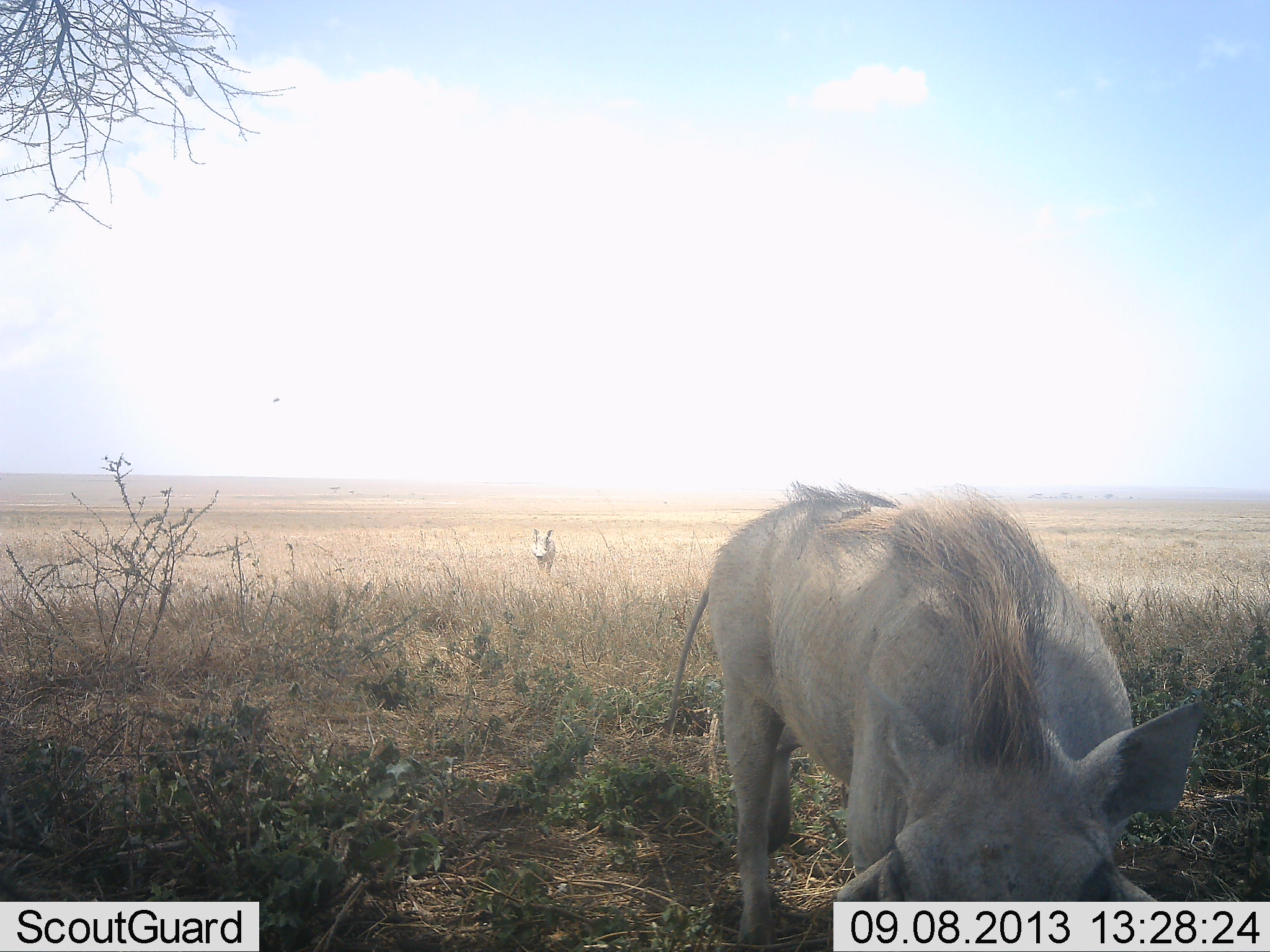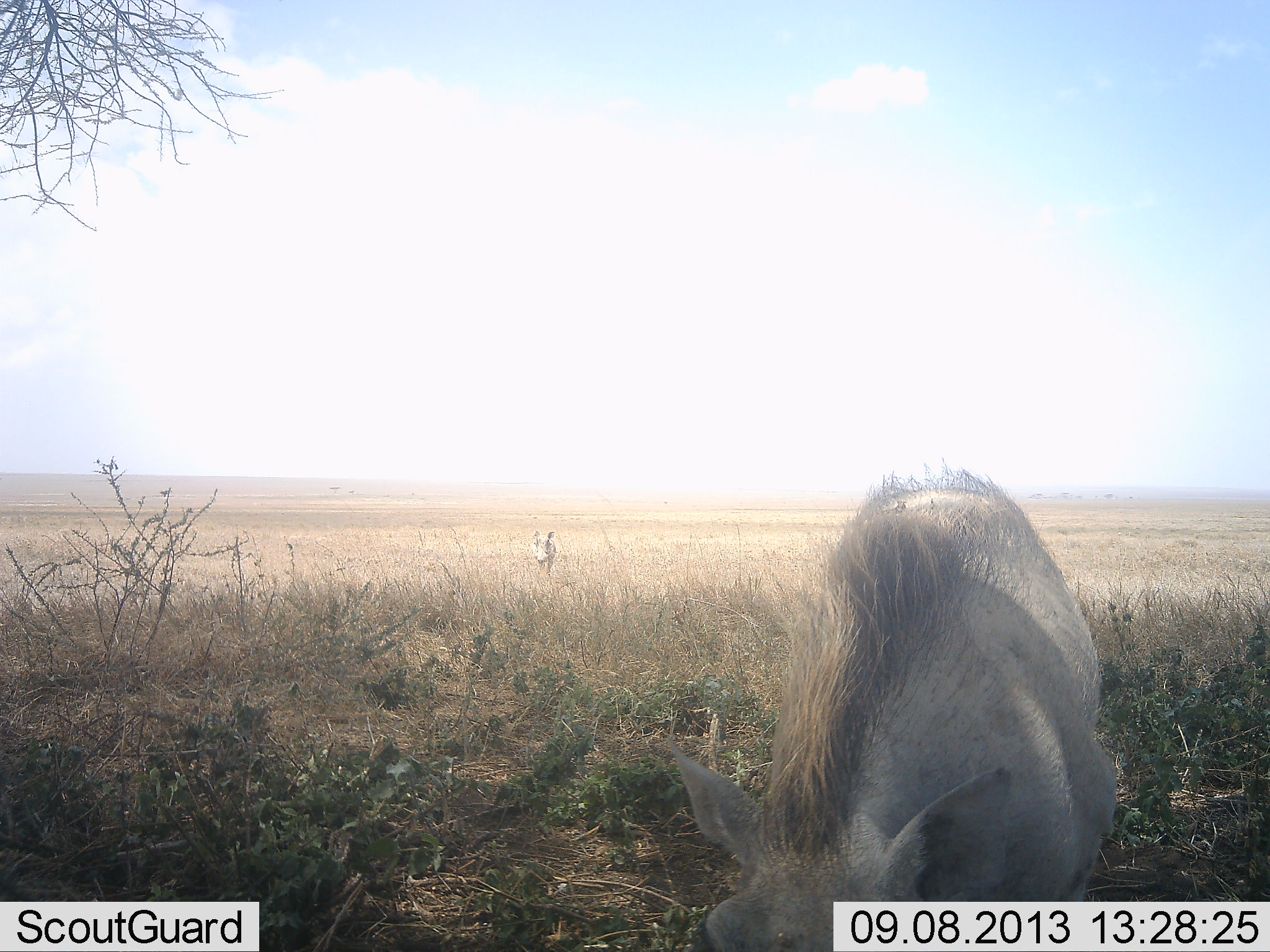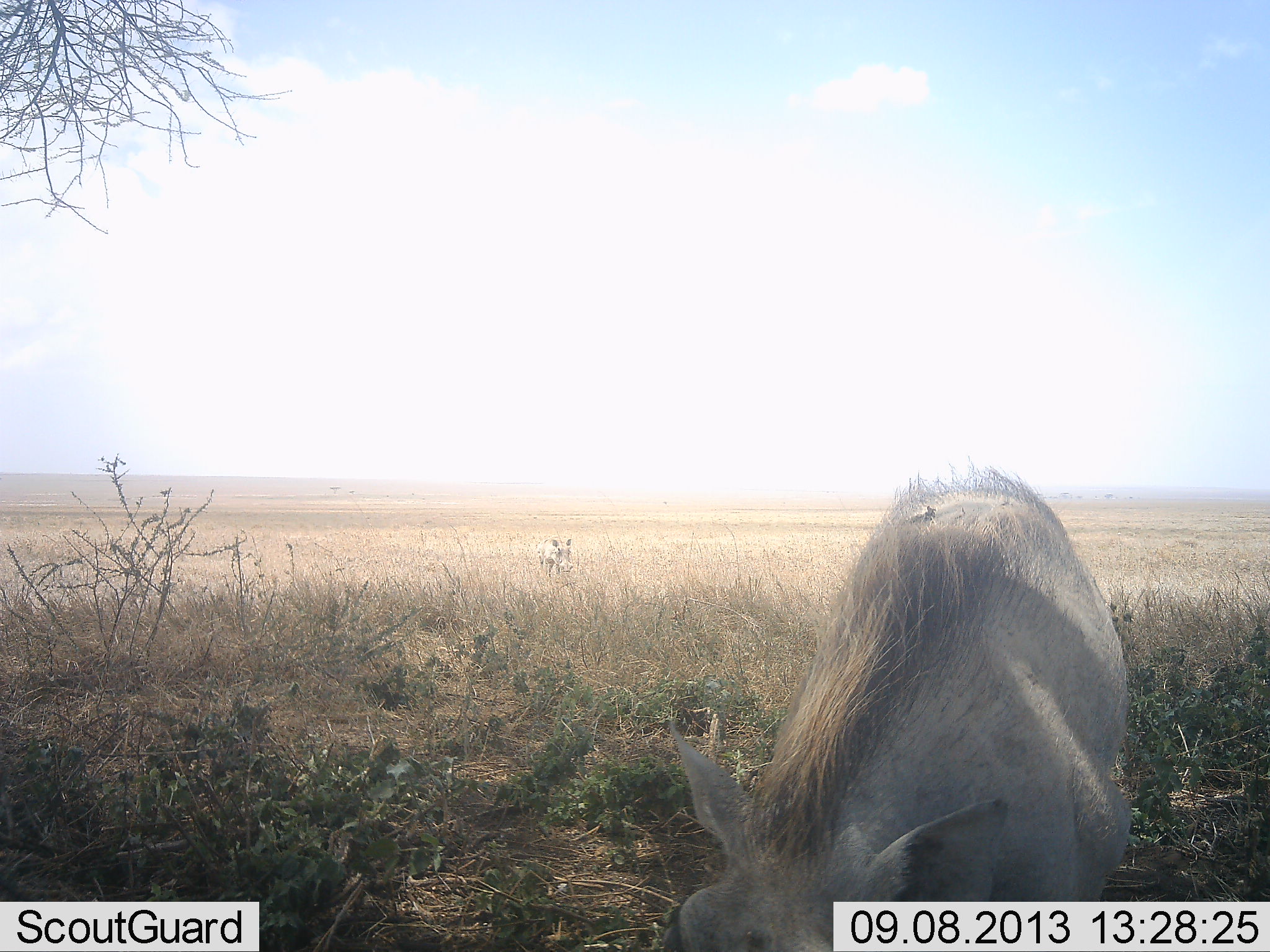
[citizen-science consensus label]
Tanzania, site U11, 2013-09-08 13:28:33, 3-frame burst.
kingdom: Animalia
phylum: Chordata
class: Mammalia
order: Artiodactyla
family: Suidae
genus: Phacochoerus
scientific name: Phacochoerus africanus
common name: warthog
Warthog (Phacochoerus africanus), count 2. Behavior (volunteer vote fractions): standing 42%, resting 0%, moving 54%, interacting 0%. Young present (vote fraction): 0%. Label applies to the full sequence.